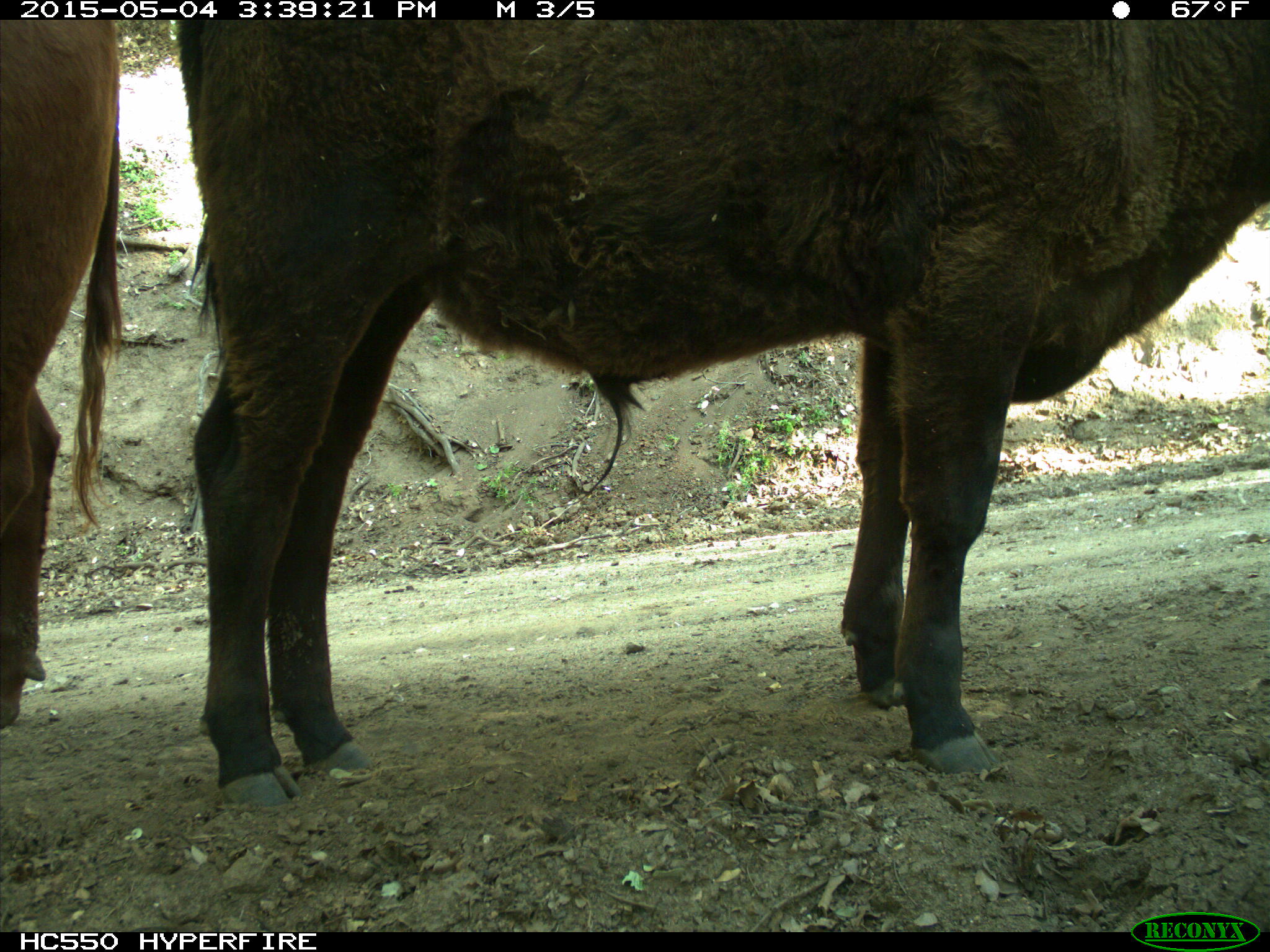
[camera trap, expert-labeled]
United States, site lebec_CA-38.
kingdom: Animalia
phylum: Chordata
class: Mammalia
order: Artiodactyla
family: Bovidae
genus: Bos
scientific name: Bos taurus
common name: domestic cow